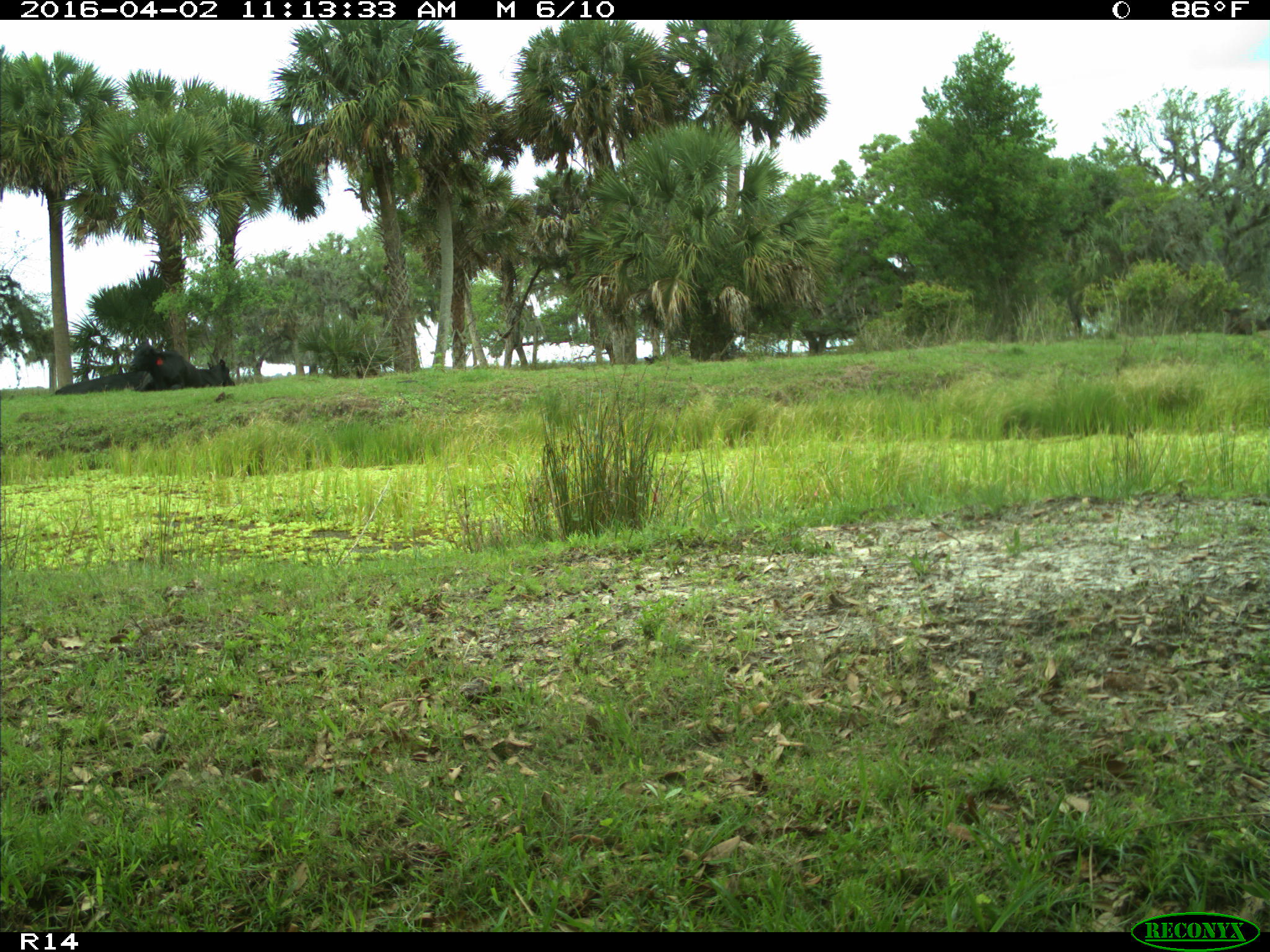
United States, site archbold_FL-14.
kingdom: Animalia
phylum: Chordata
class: Mammalia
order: Artiodactyla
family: Bovidae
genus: Bos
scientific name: Bos taurus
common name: domestic cow